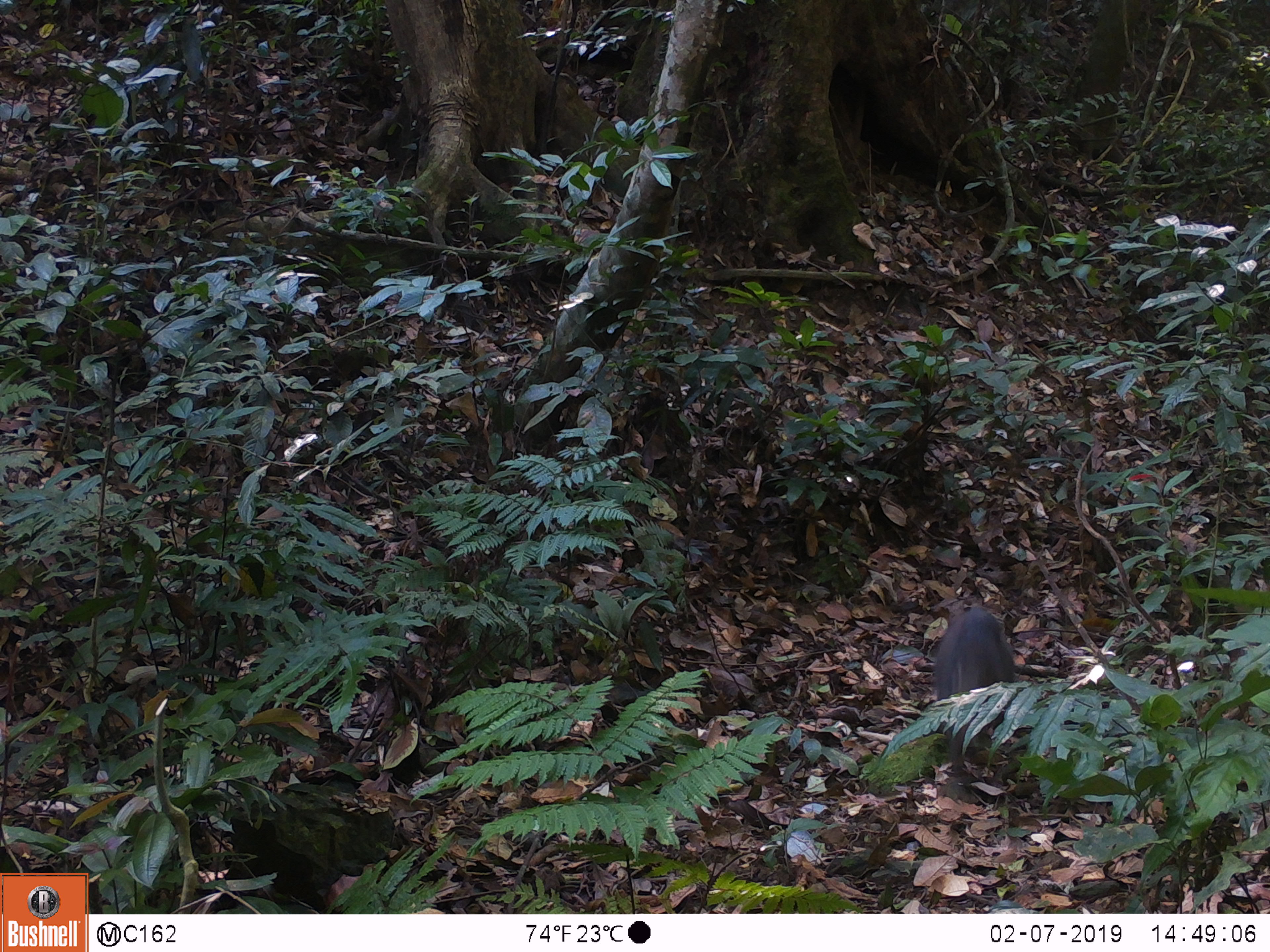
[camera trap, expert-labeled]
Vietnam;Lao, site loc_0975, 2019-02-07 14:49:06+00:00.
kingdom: Animalia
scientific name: Animalia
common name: animal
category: unidentified animal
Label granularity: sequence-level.